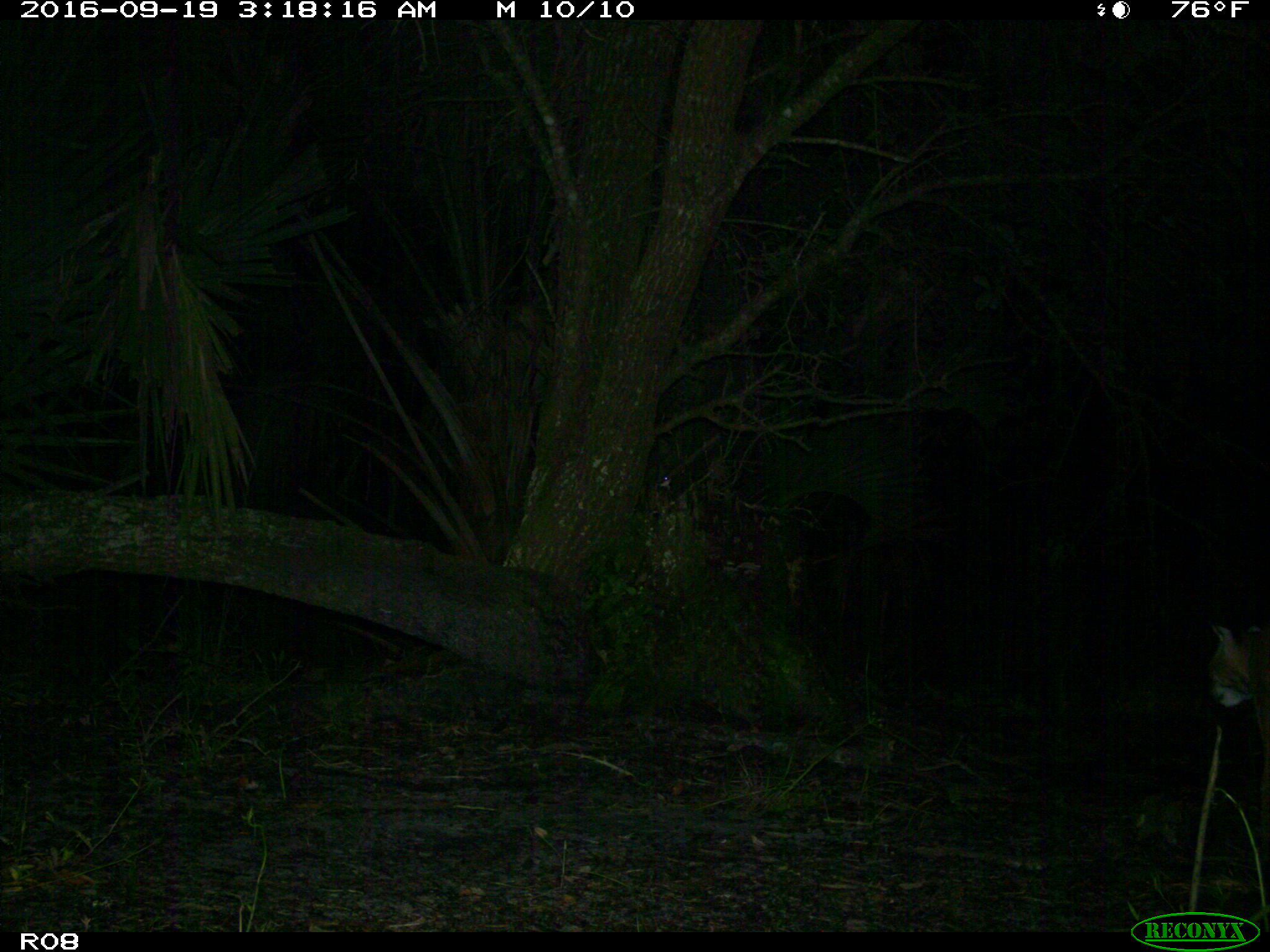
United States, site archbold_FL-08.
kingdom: Animalia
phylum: Chordata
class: Mammalia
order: Carnivora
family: Felidae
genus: Lynx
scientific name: Lynx rufus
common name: bobcat